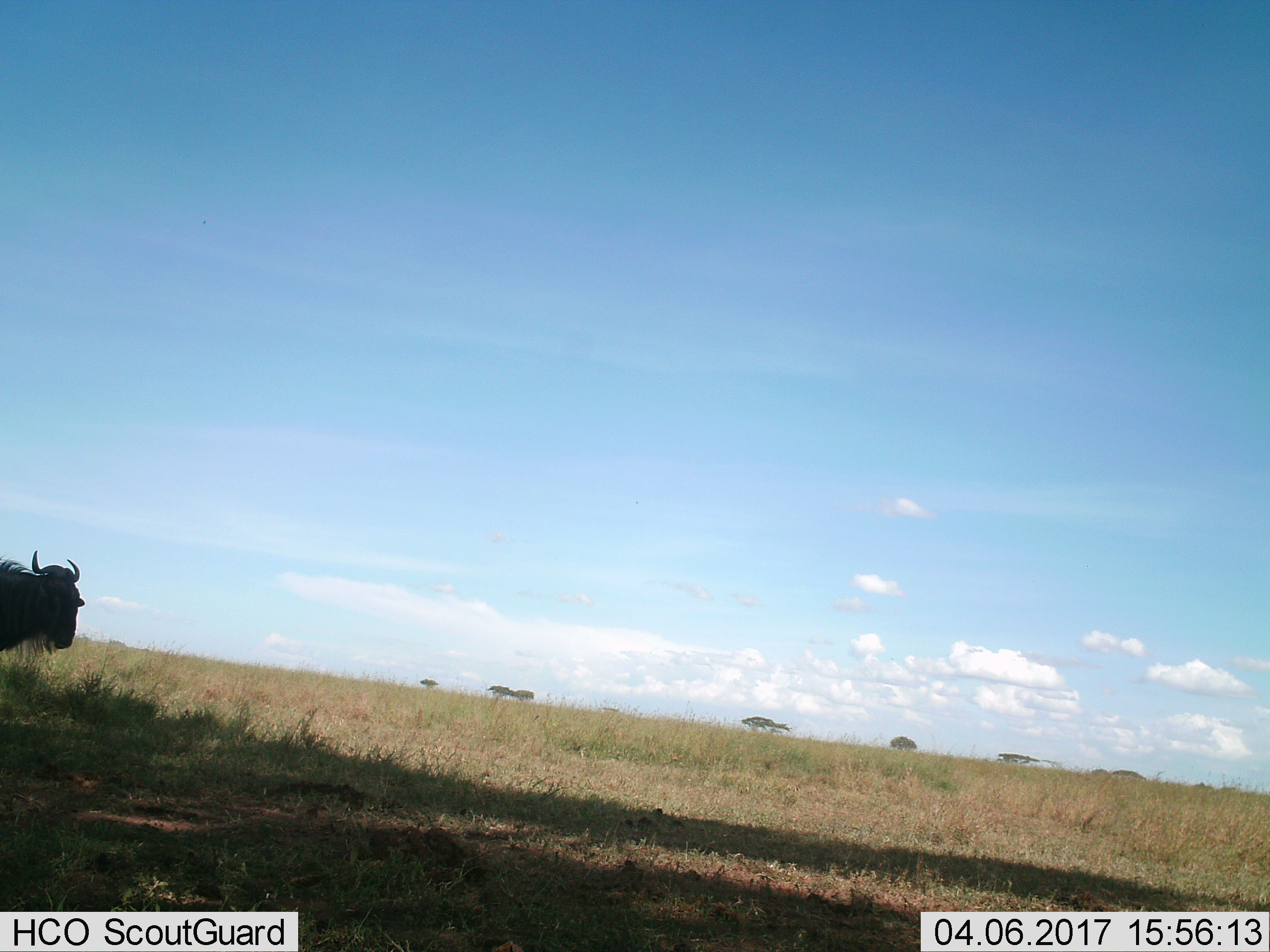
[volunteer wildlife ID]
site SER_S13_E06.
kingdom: Animalia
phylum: Chordata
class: Mammalia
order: Artiodactyla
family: Bovidae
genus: Connochaetes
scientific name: Connochaetes taurinus taurinus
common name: blue wildebeest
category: wildebeestblue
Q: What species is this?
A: Wildebeestblue (blue wildebeest) (Connochaetes taurinus taurinus).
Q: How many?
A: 1.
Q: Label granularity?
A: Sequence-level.